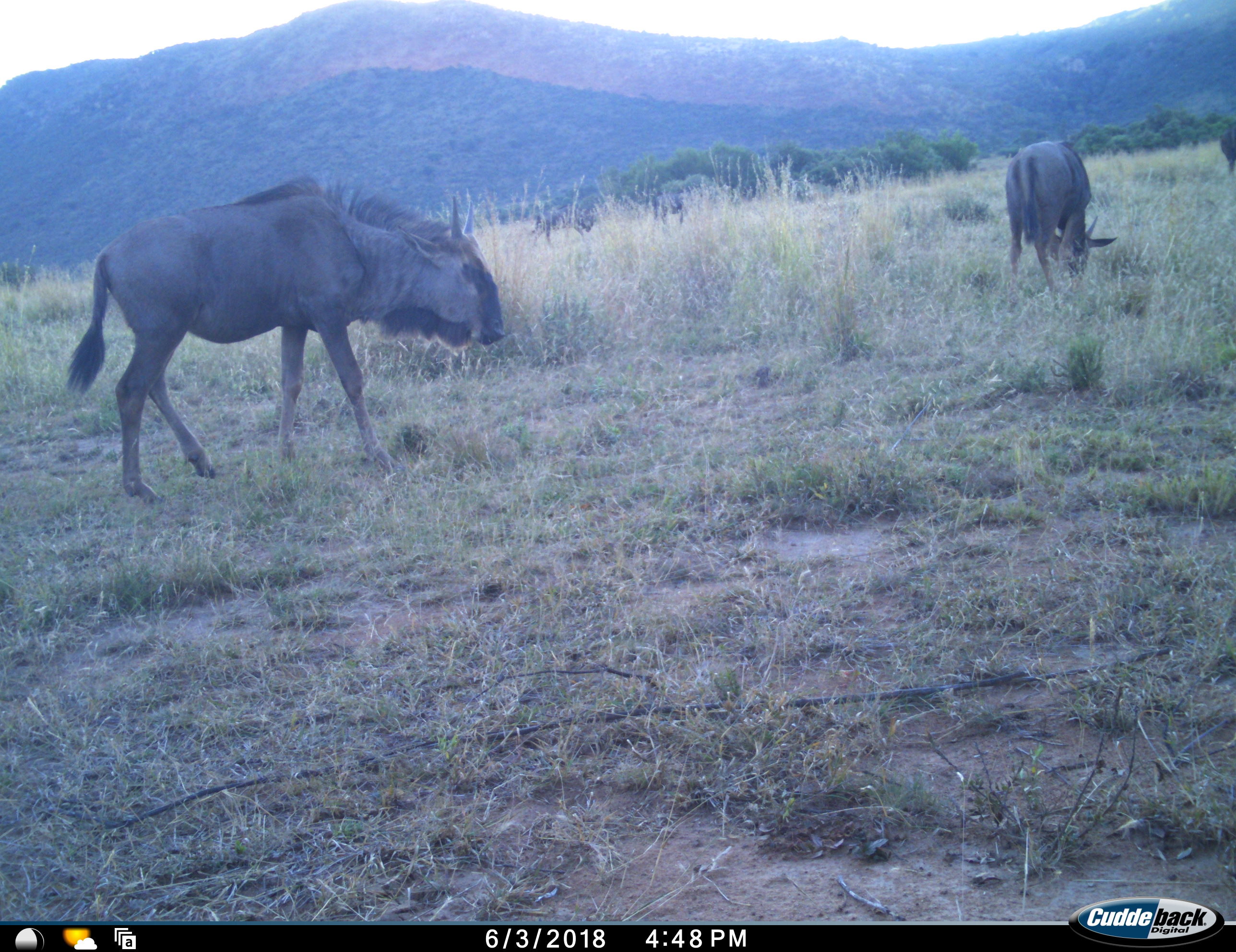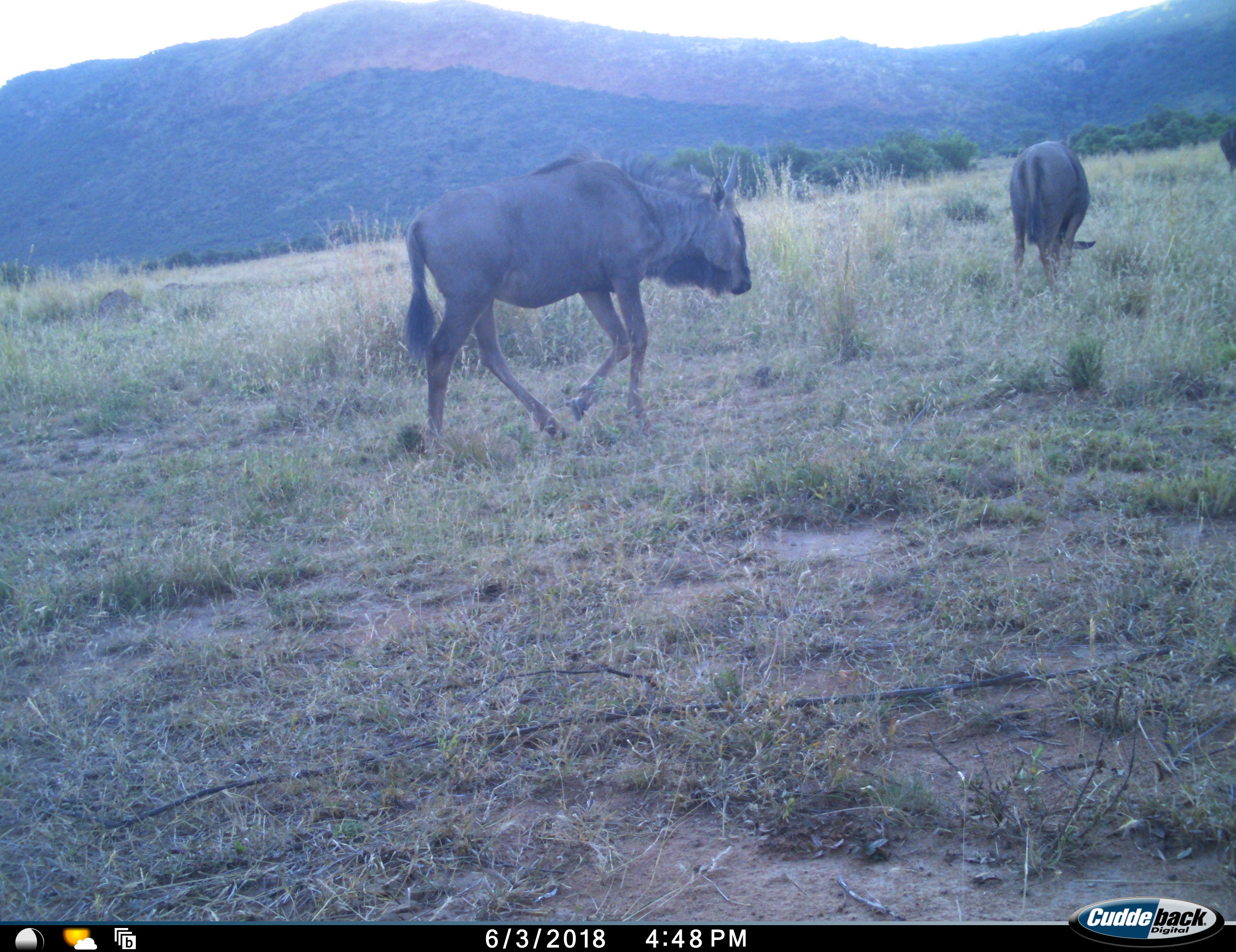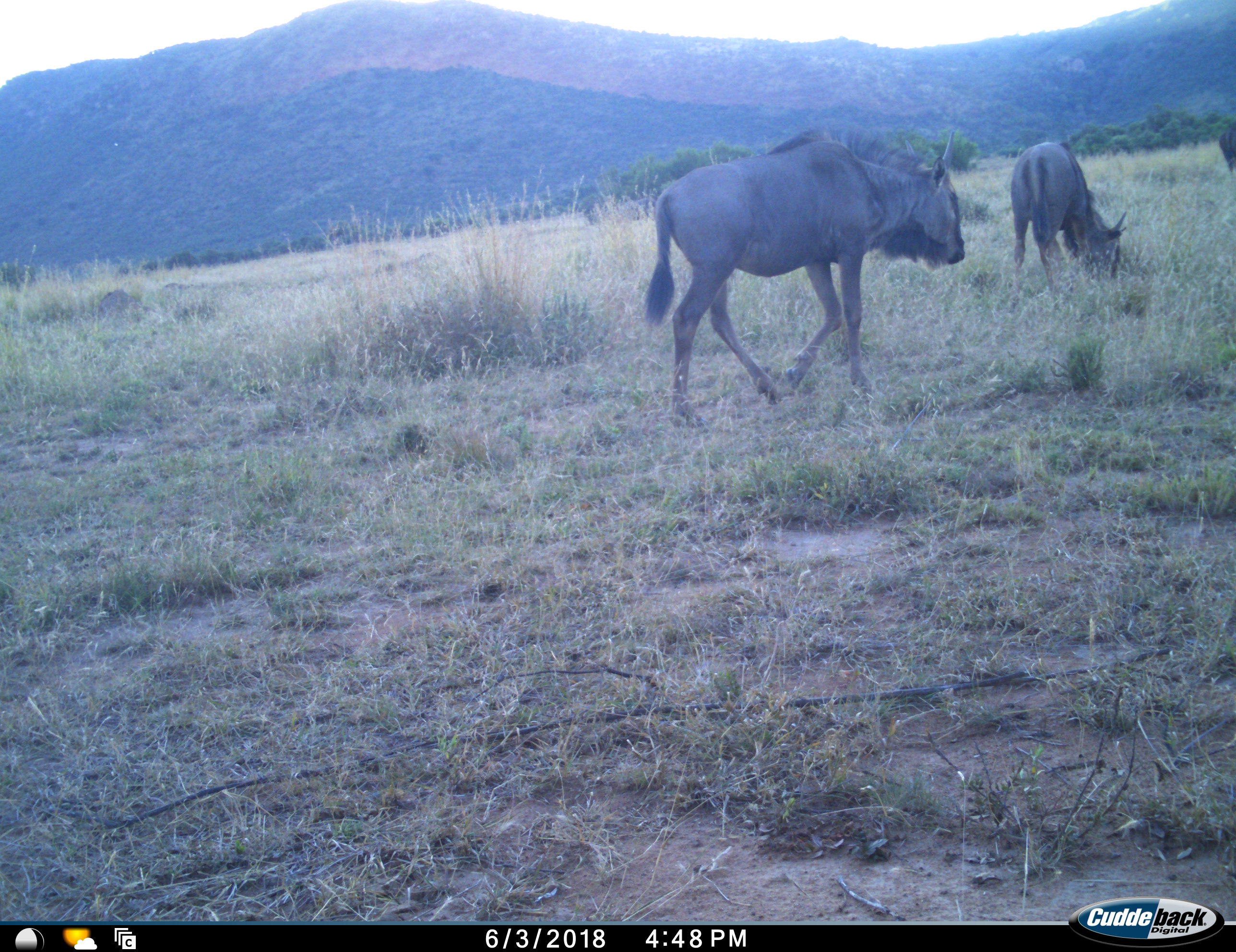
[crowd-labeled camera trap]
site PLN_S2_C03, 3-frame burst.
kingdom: Animalia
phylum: Chordata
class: Mammalia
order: Artiodactyla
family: Bovidae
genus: Connochaetes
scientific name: Connochaetes taurinus taurinus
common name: blue wildebeest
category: wildebeestblue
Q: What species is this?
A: Wildebeestblue (blue wildebeest) (Connochaetes taurinus taurinus).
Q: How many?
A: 2.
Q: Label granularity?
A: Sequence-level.